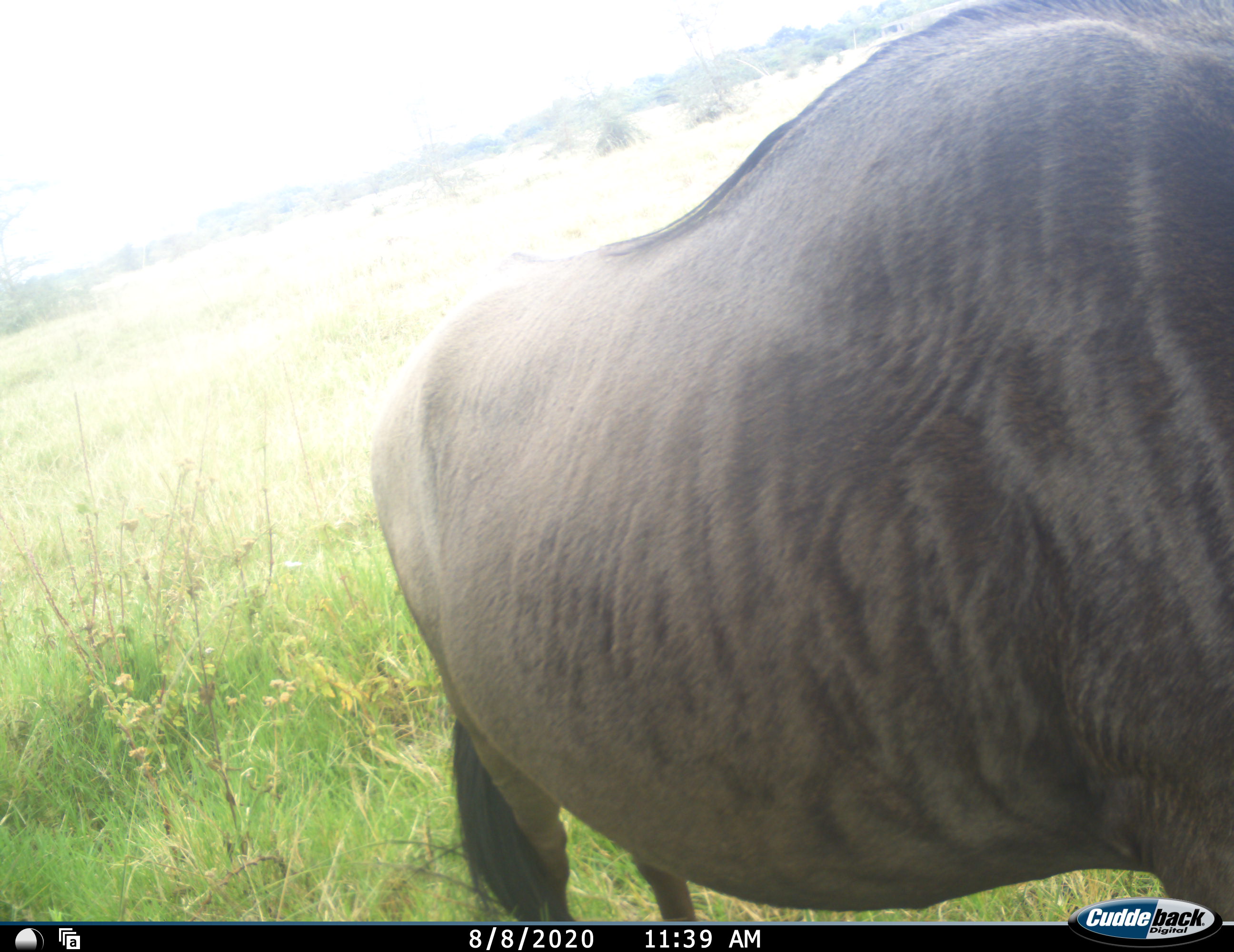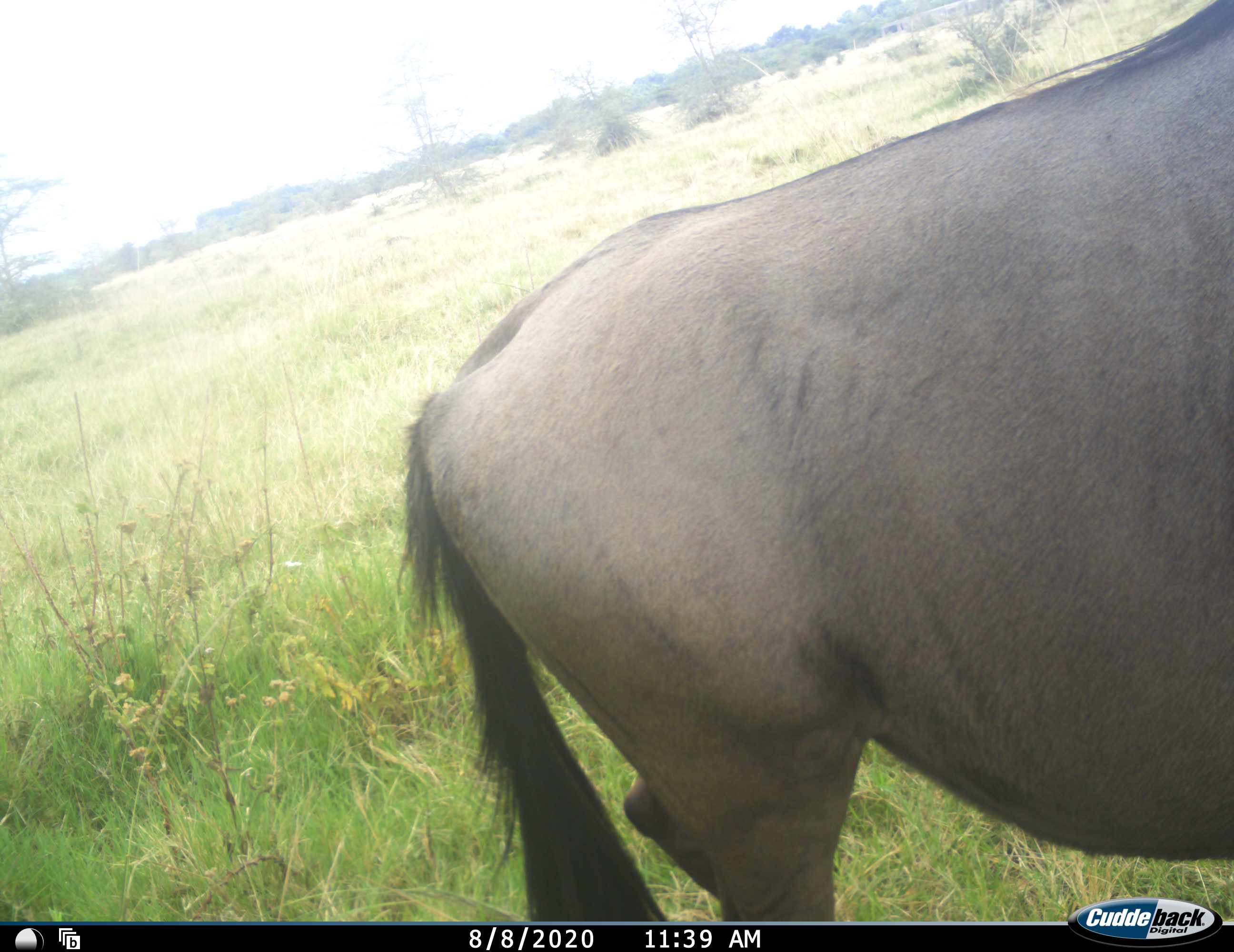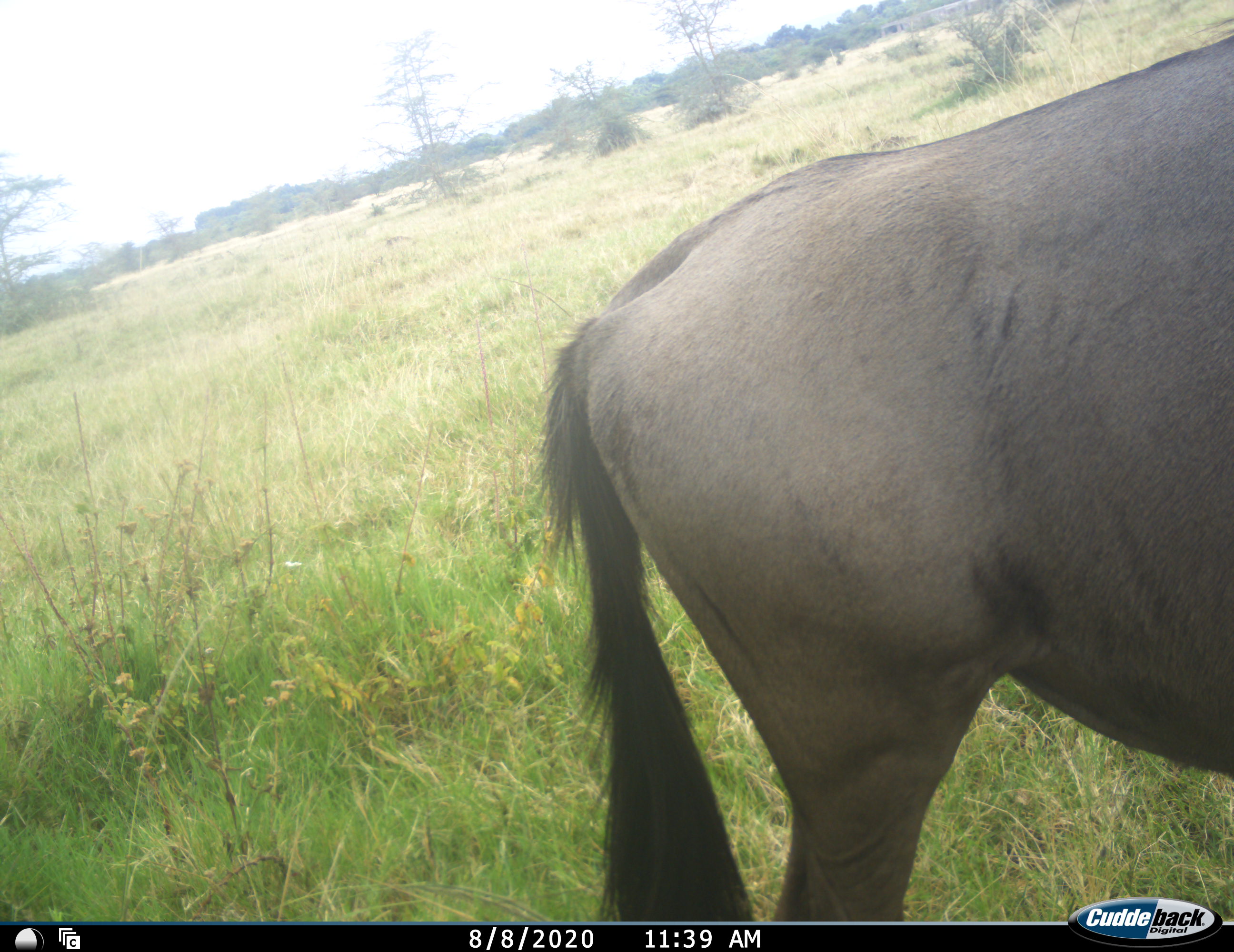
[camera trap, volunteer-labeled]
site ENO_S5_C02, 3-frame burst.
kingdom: Animalia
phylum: Chordata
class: Mammalia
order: Artiodactyla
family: Bovidae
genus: Connochaetes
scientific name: Connochaetes taurinus taurinus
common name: blue wildebeest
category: wildebeestblue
Wildebeestblue (blue wildebeest) (Connochaetes taurinus taurinus), count 1. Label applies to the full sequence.